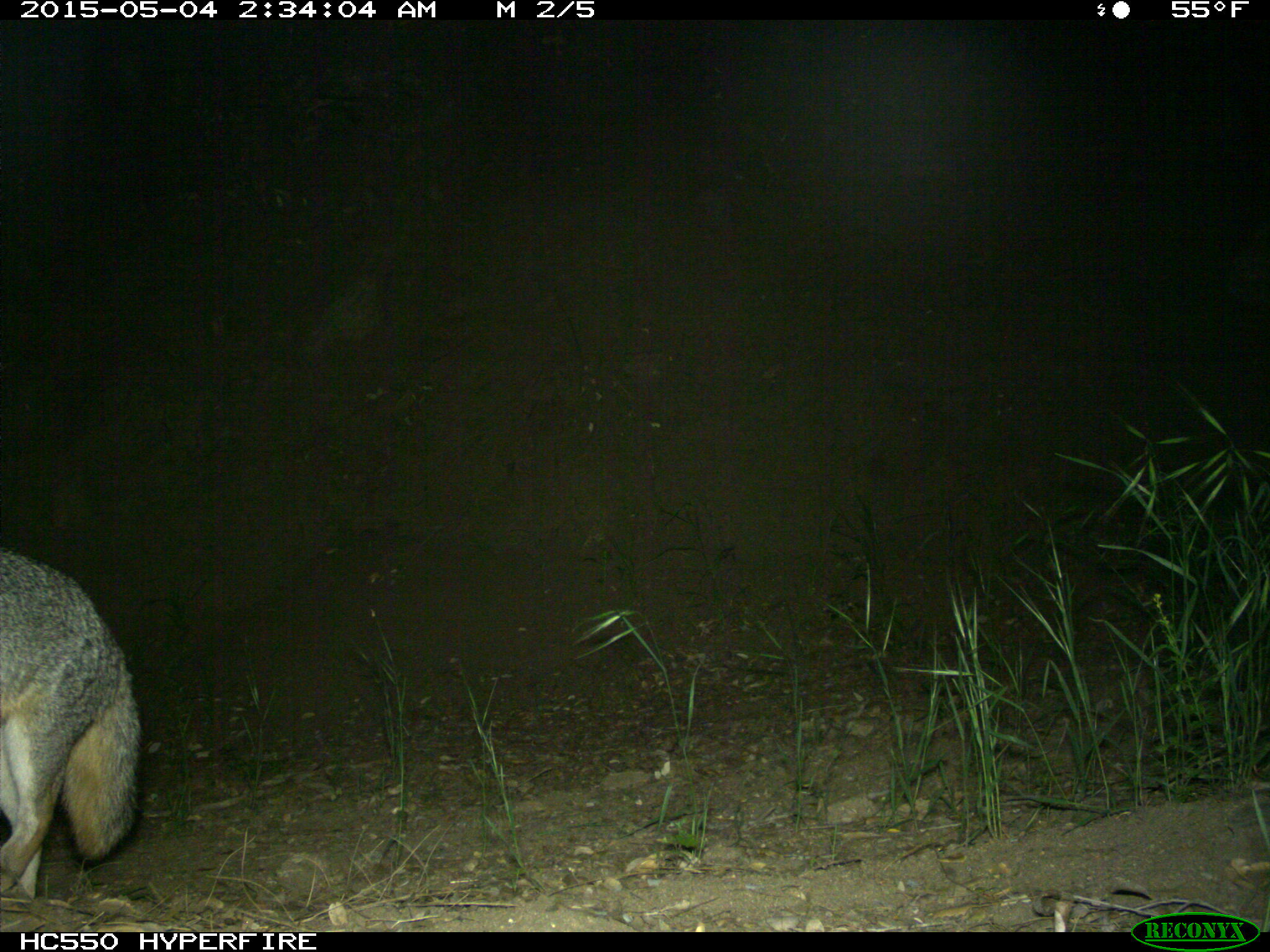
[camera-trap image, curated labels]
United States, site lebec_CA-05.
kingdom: Animalia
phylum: Chordata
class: Mammalia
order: Carnivora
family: Canidae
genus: Urocyon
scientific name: Urocyon cinereoargenteus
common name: gray fox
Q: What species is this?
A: Urocyon cinereoargenteus (gray fox).